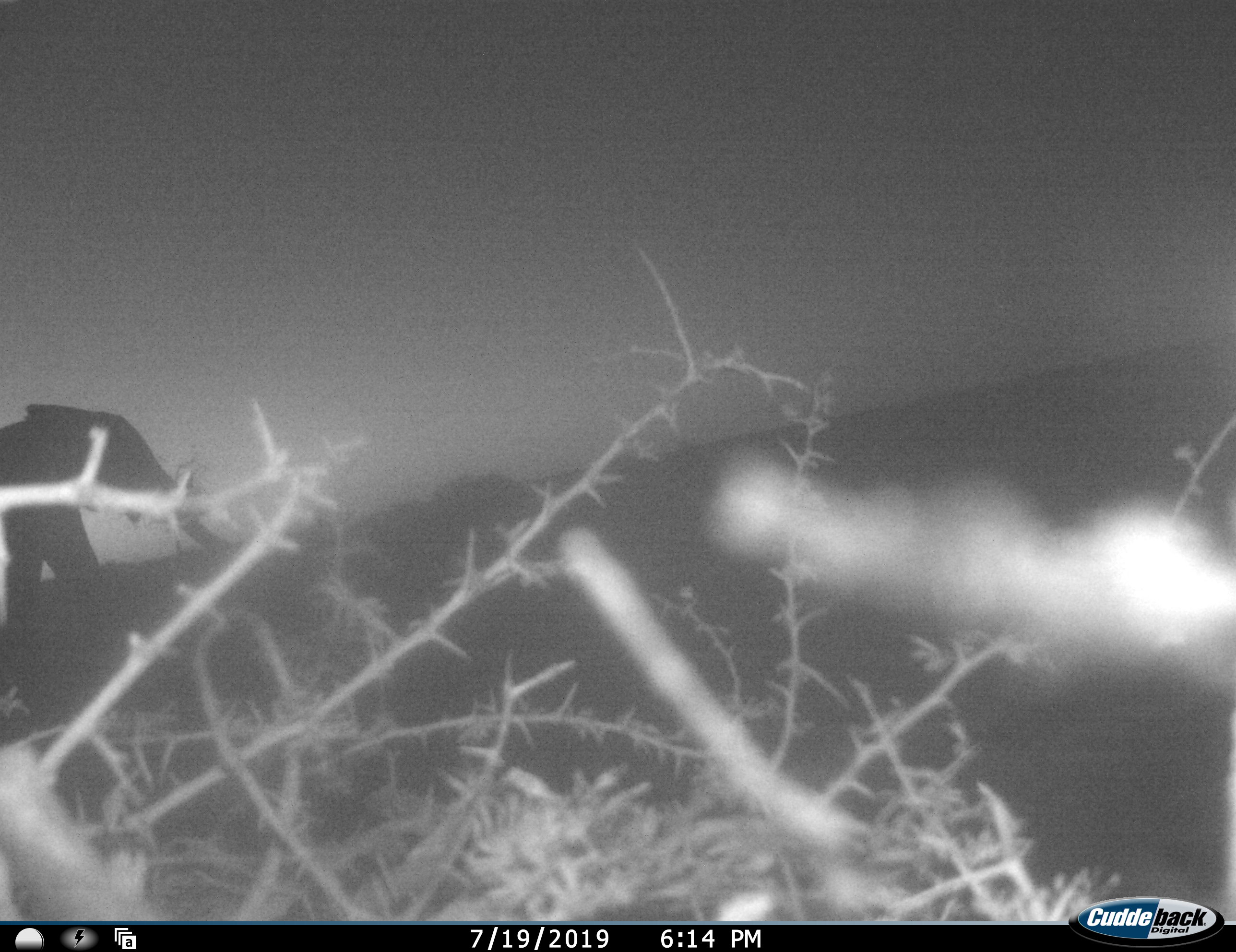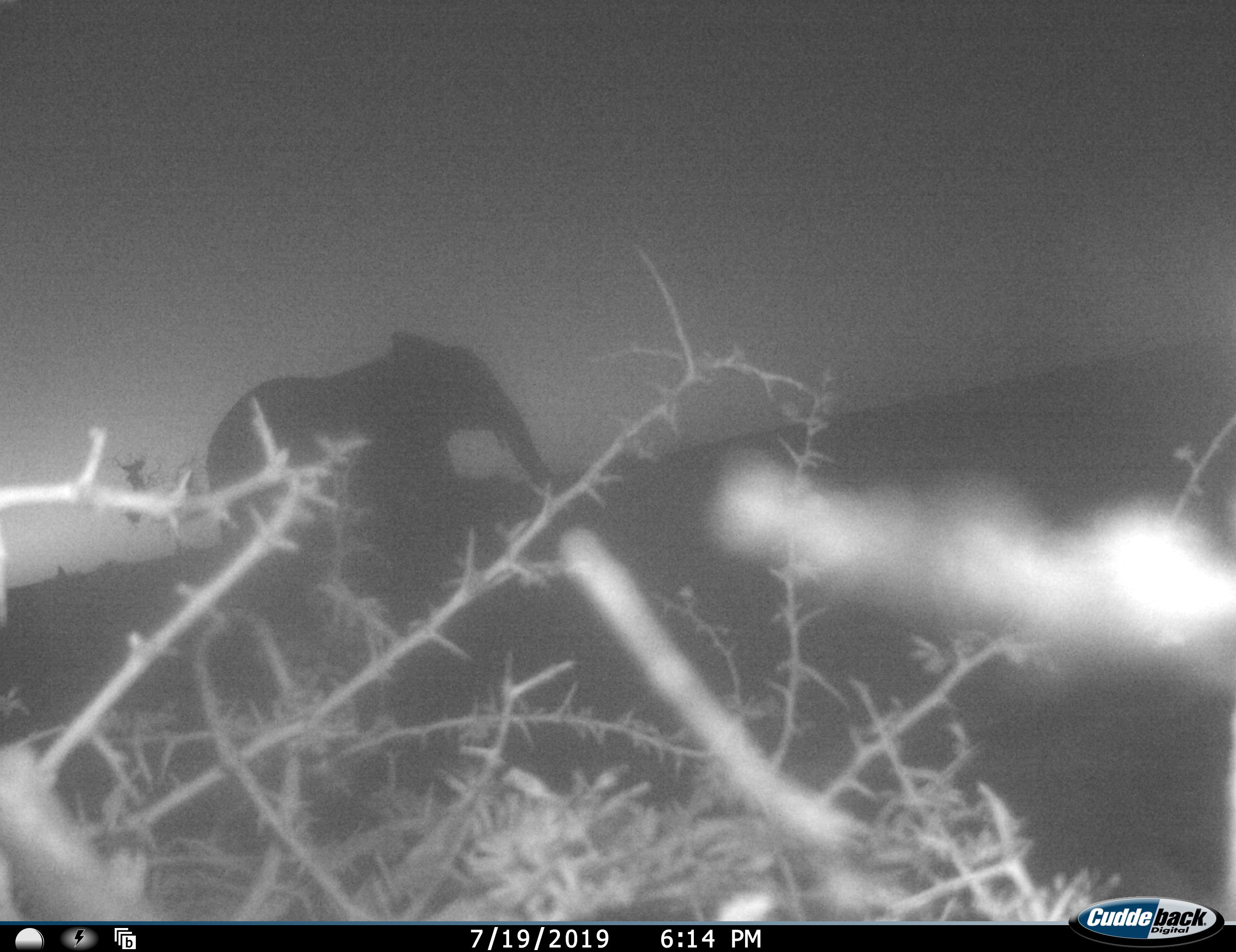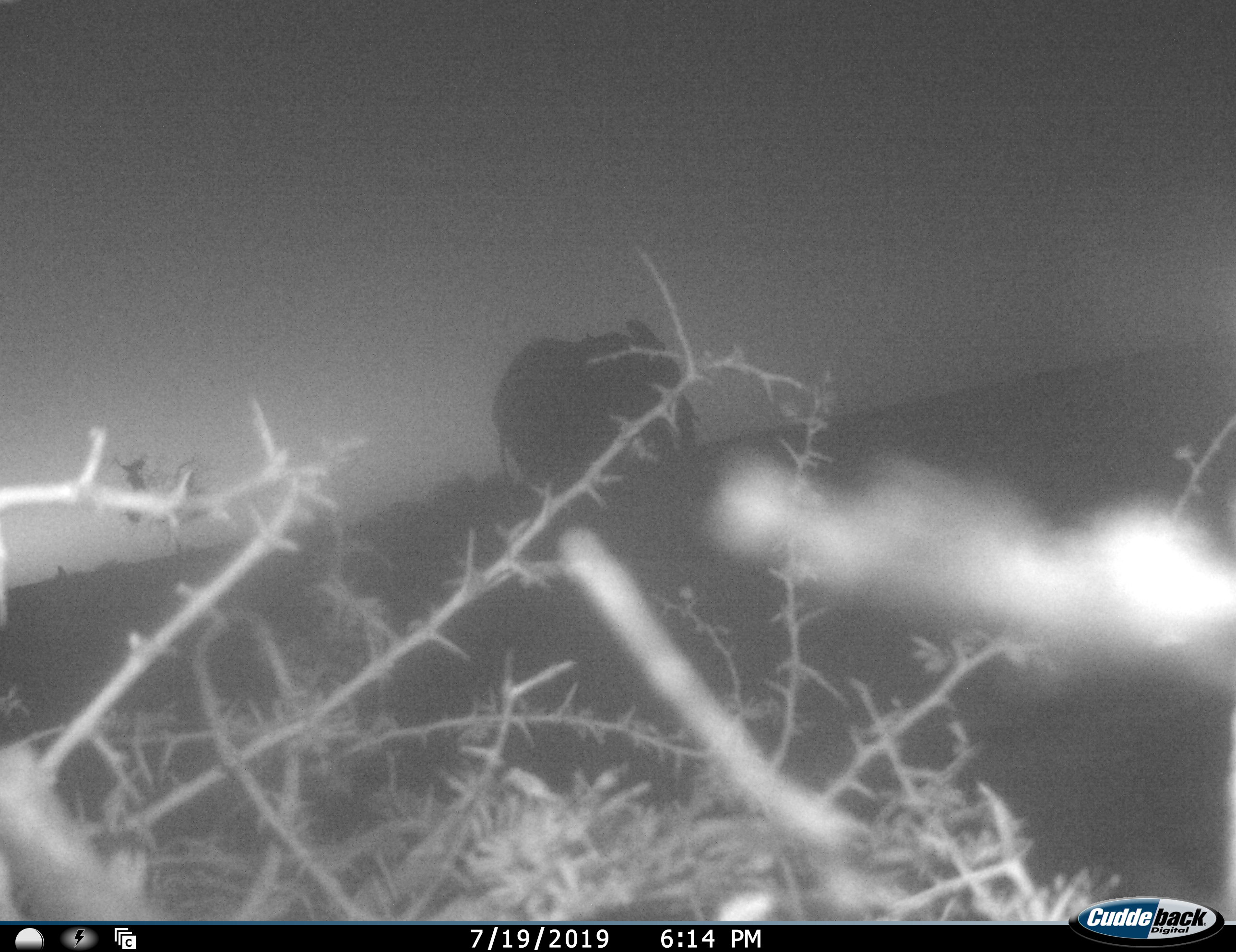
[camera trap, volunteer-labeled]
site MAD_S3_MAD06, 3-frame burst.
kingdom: Animalia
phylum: Chordata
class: Mammalia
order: Proboscidea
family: Elephantidae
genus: Loxodonta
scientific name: Loxodonta africana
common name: african bush elephant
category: elephant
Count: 1.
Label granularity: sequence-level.